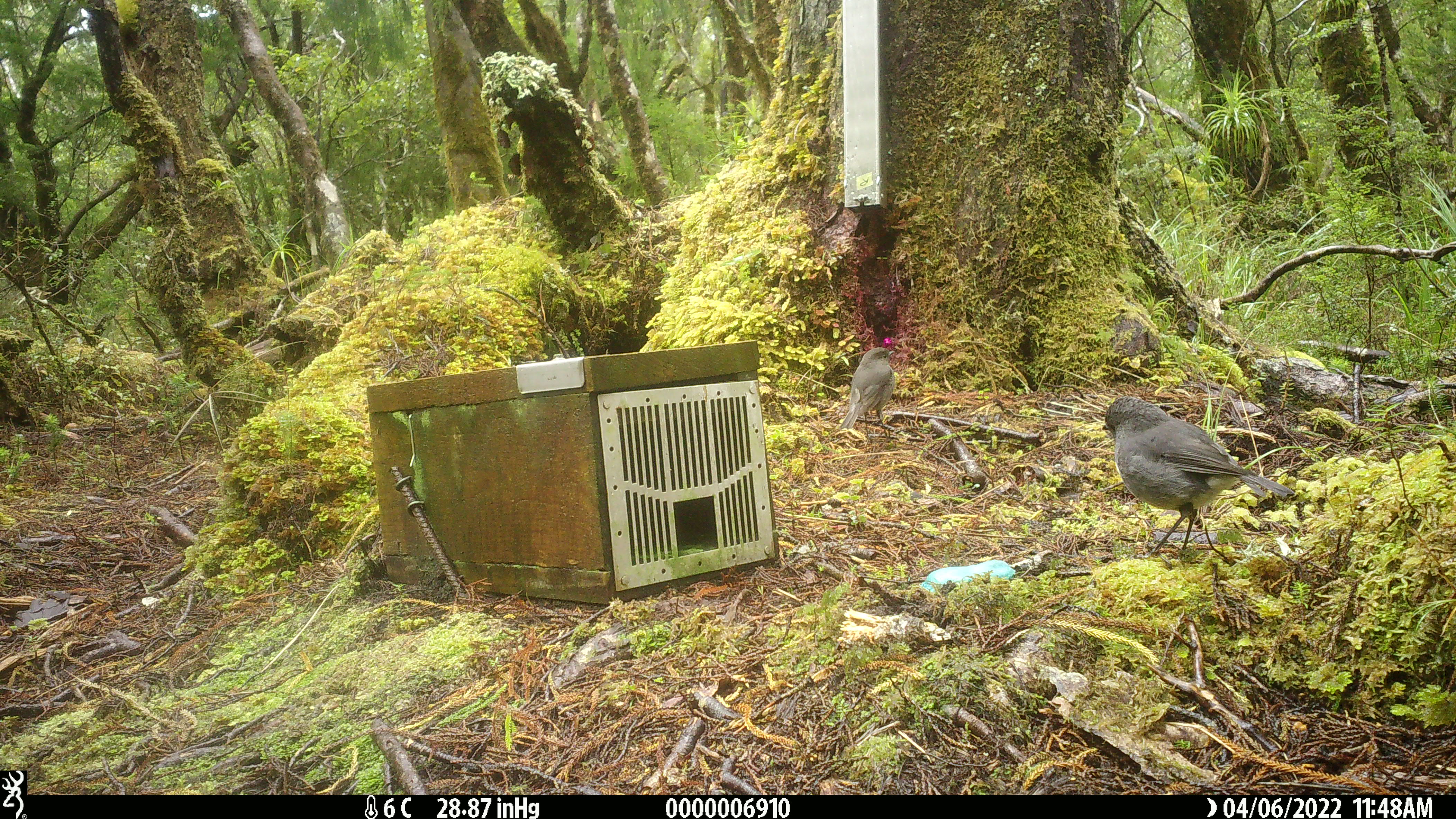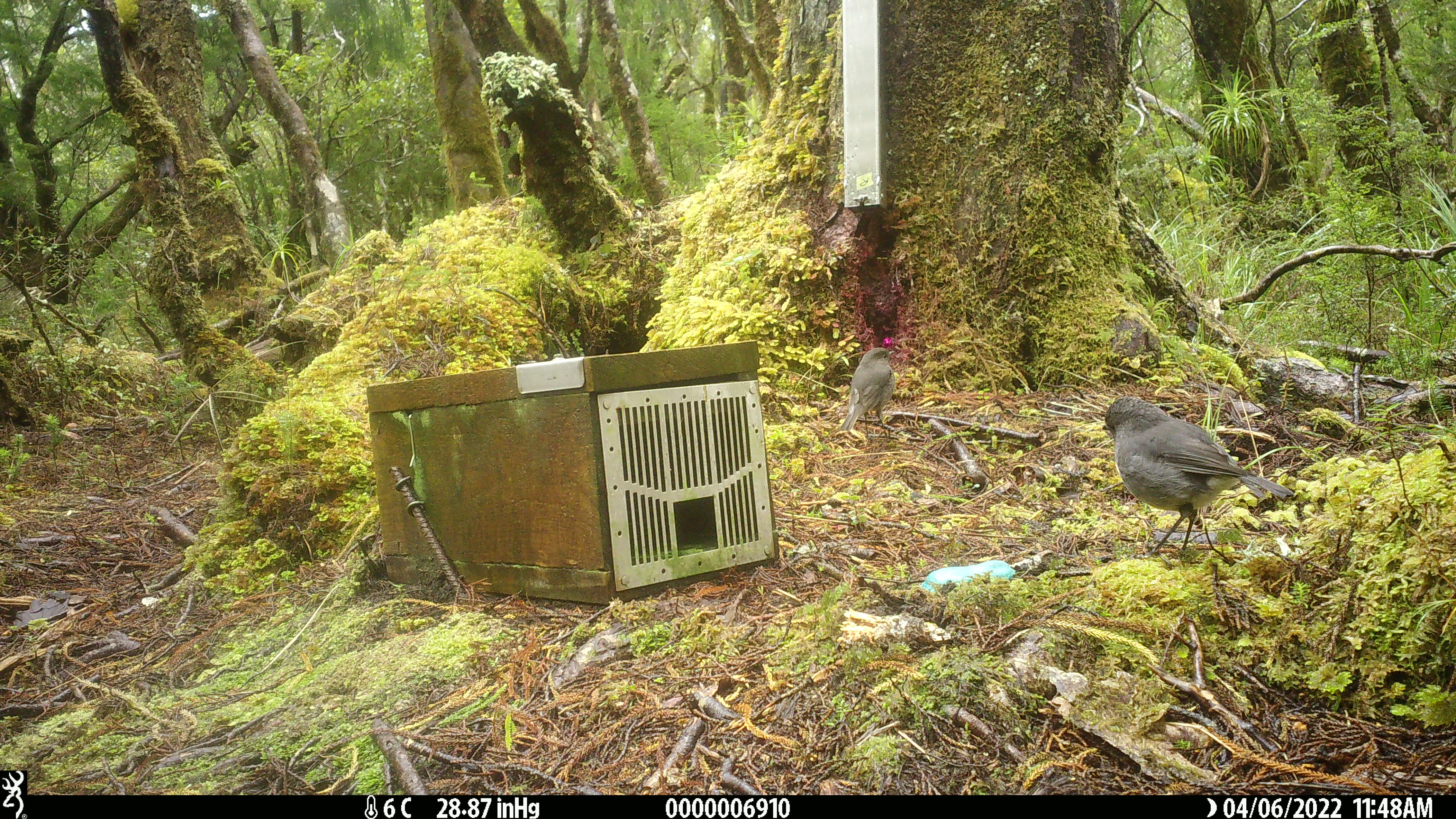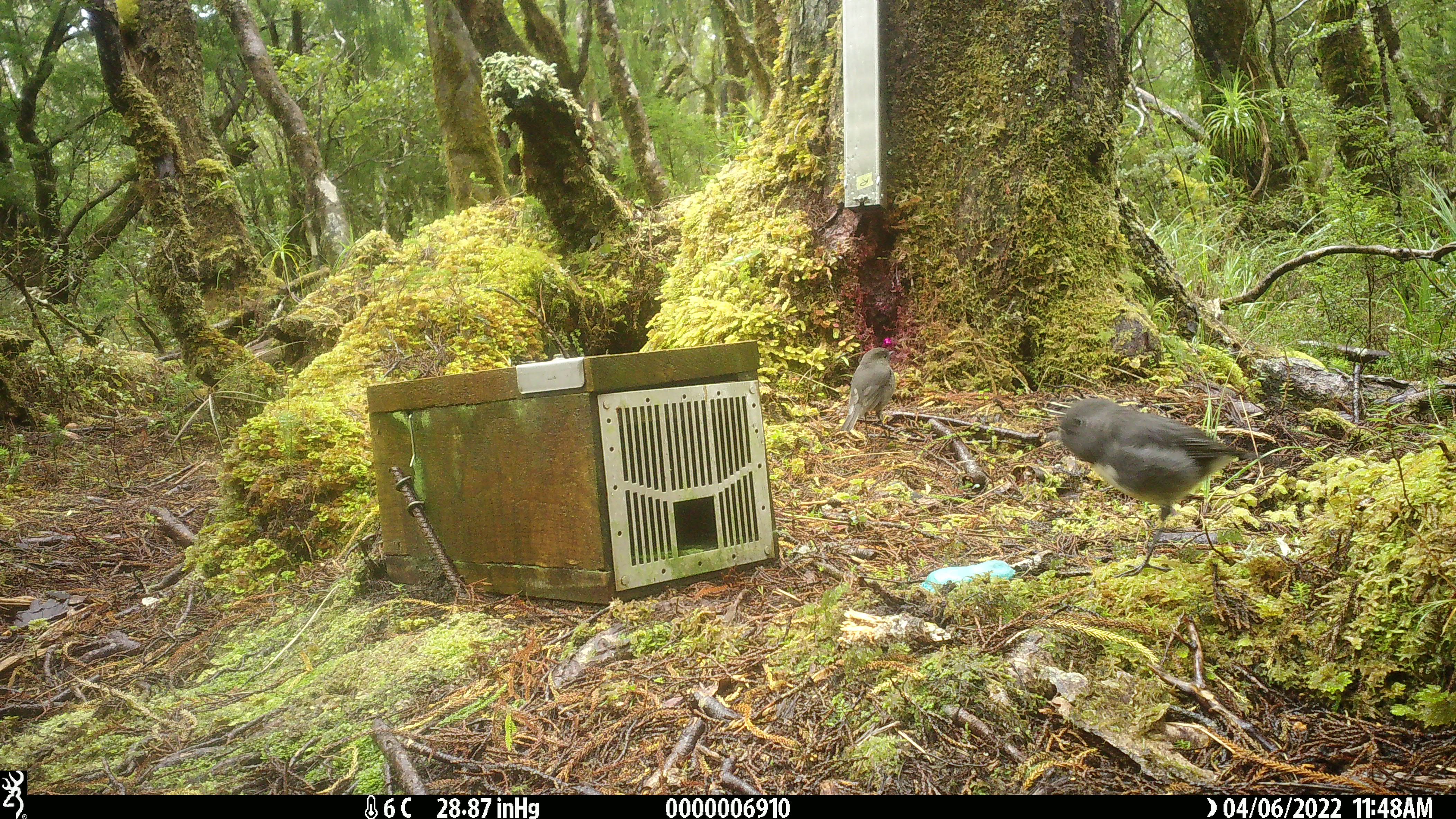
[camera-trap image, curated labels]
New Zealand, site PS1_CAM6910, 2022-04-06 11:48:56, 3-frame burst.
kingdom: Animalia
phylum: Chordata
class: Aves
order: Passeriformes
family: Petroicidae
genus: Petroica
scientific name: Petroica australis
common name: new zealand robin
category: robin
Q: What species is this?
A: Robin (new zealand robin) (Petroica australis).